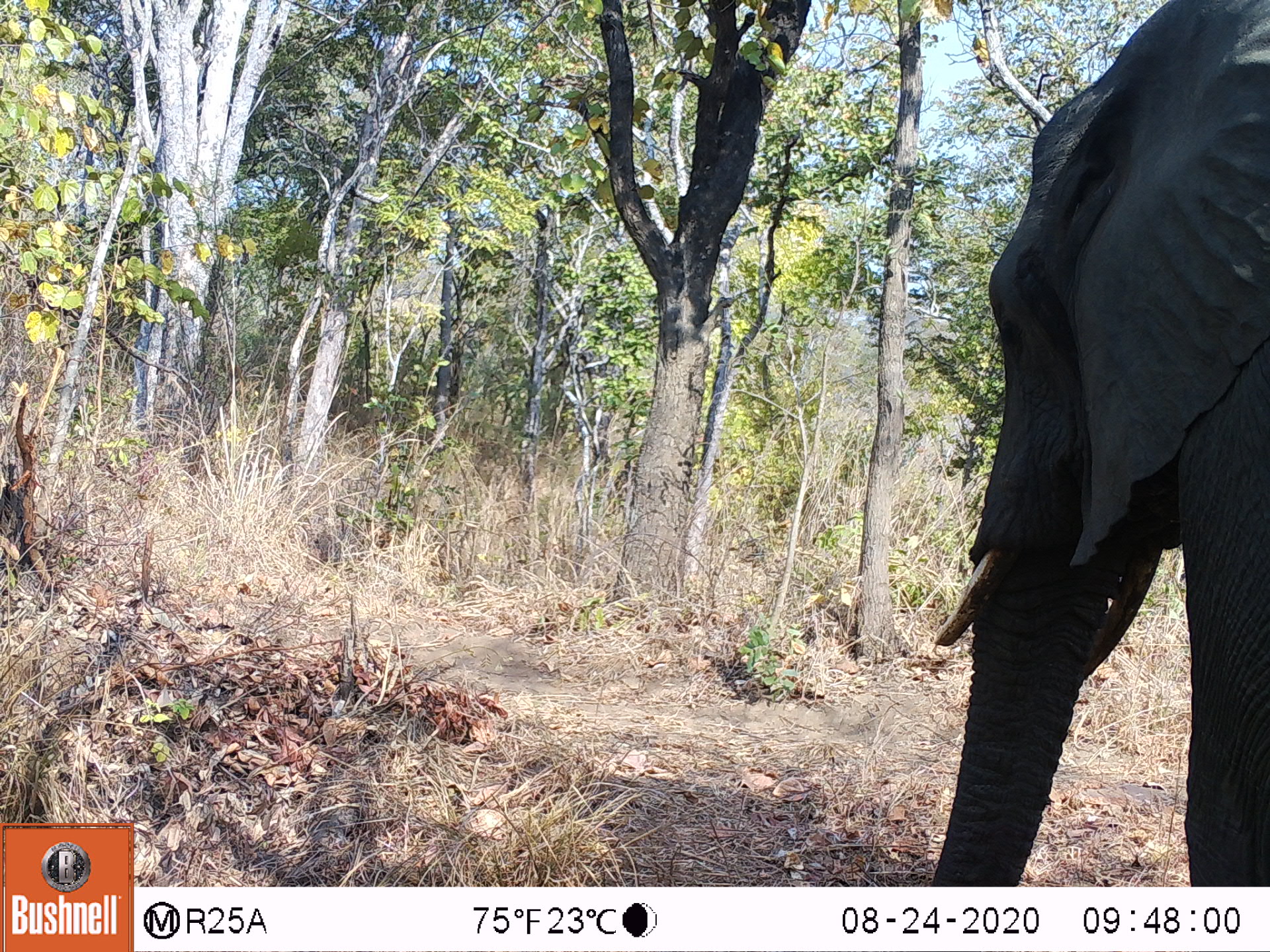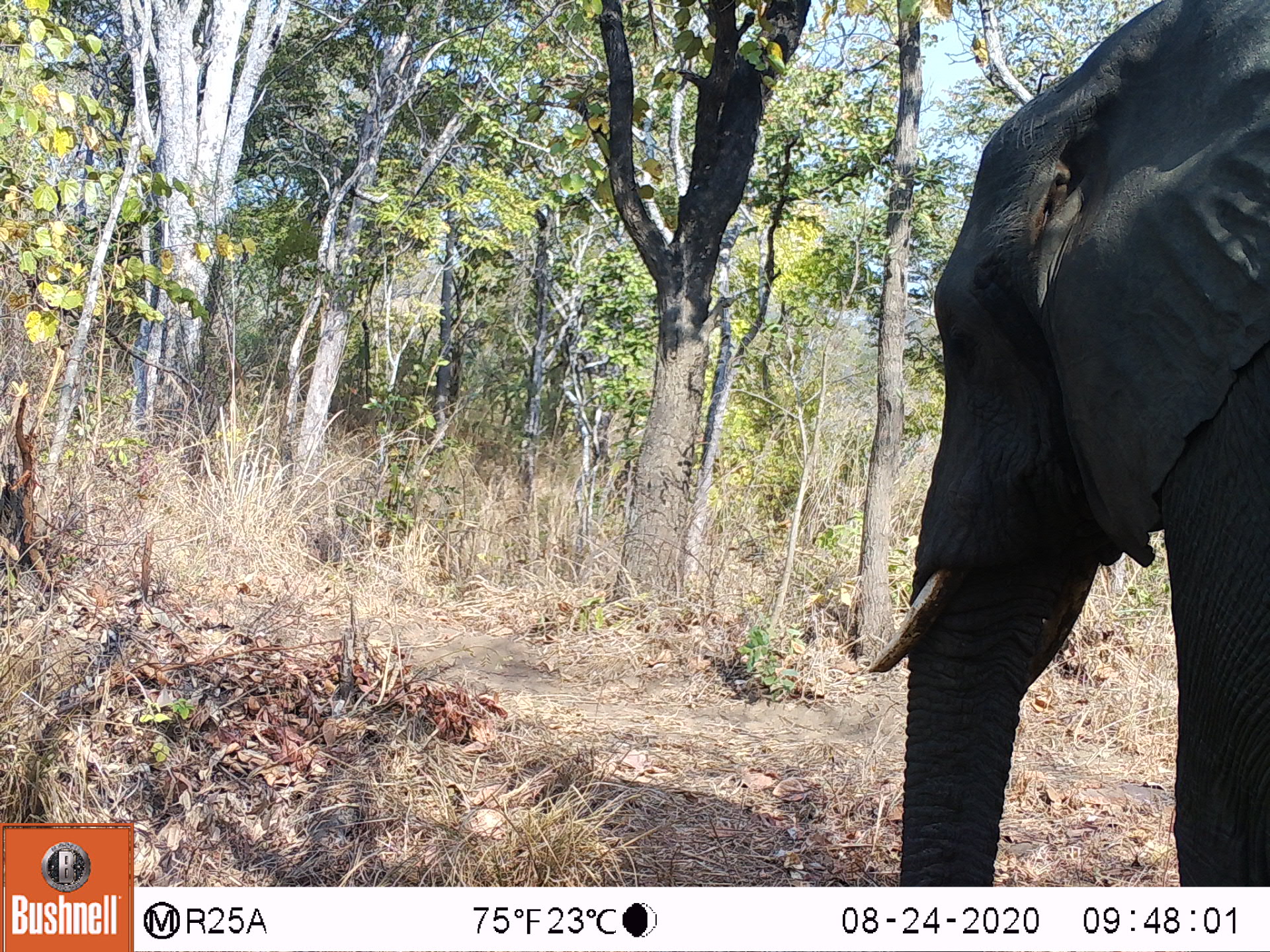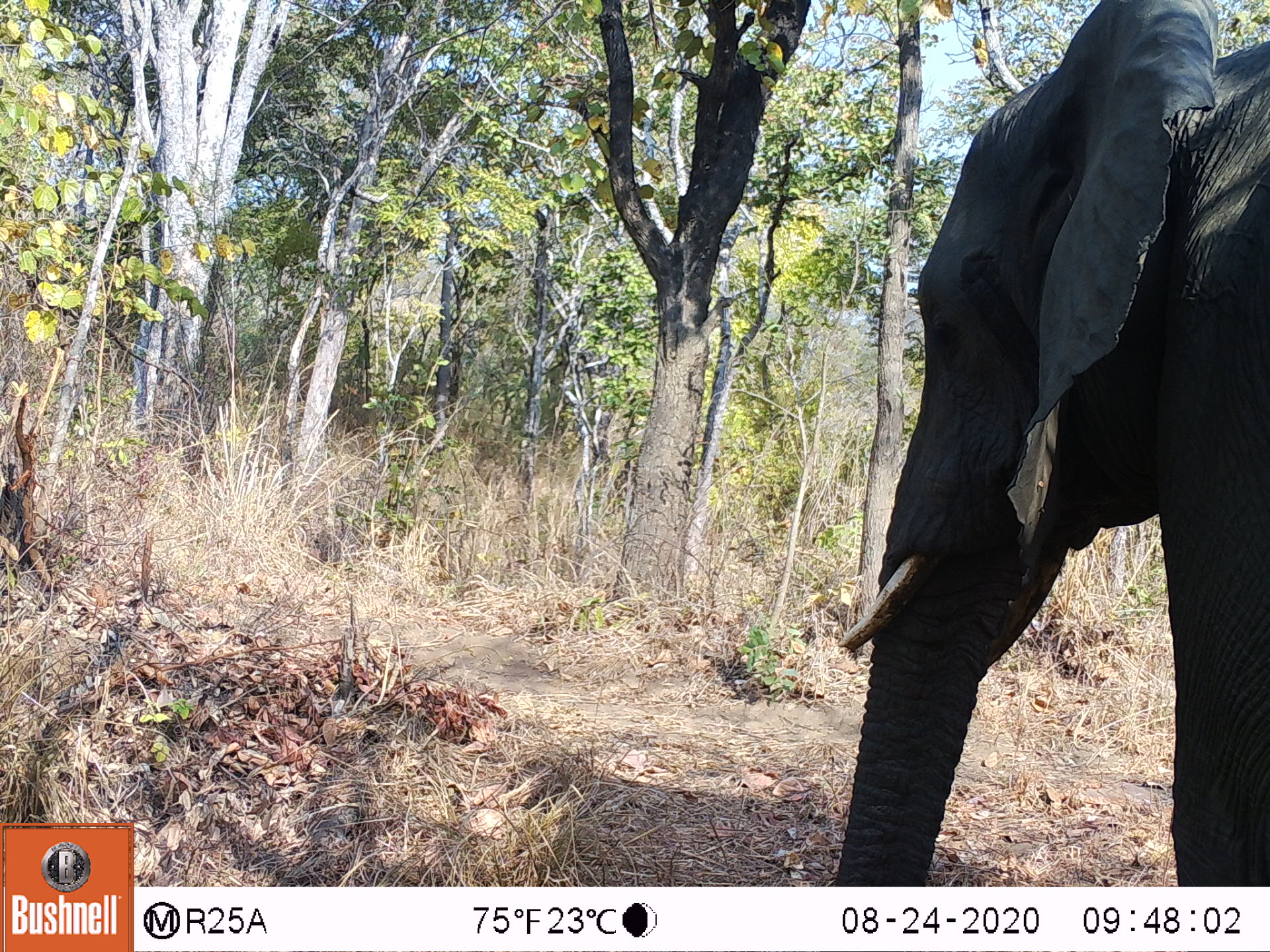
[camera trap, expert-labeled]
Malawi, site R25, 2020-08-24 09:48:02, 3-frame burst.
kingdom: Animalia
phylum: Chordata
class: Mammalia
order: Proboscidea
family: Elephantidae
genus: Loxodonta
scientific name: Loxodonta africana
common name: african savanna elephant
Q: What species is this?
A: African savanna elephant (Loxodonta africana).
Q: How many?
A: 1.